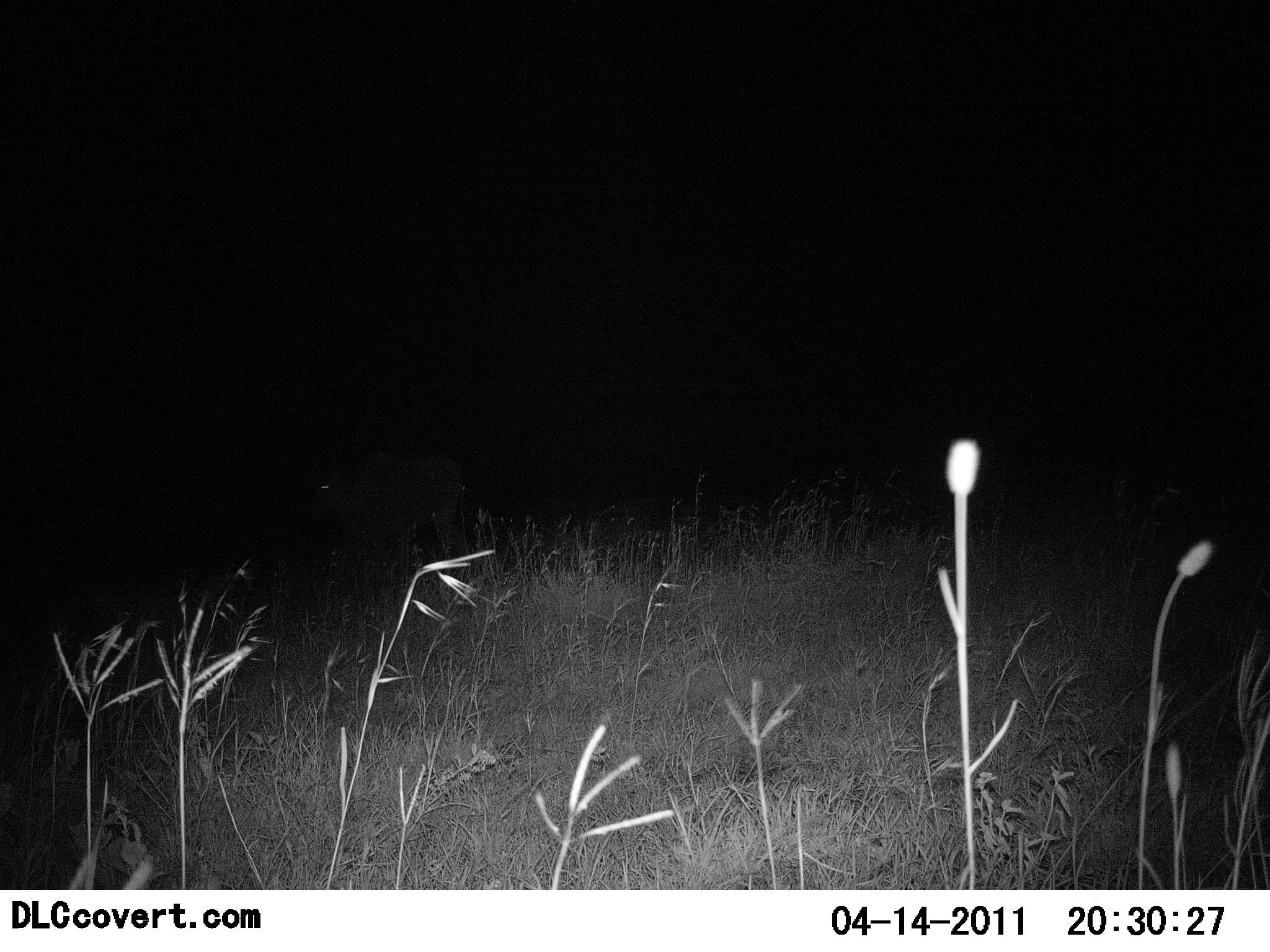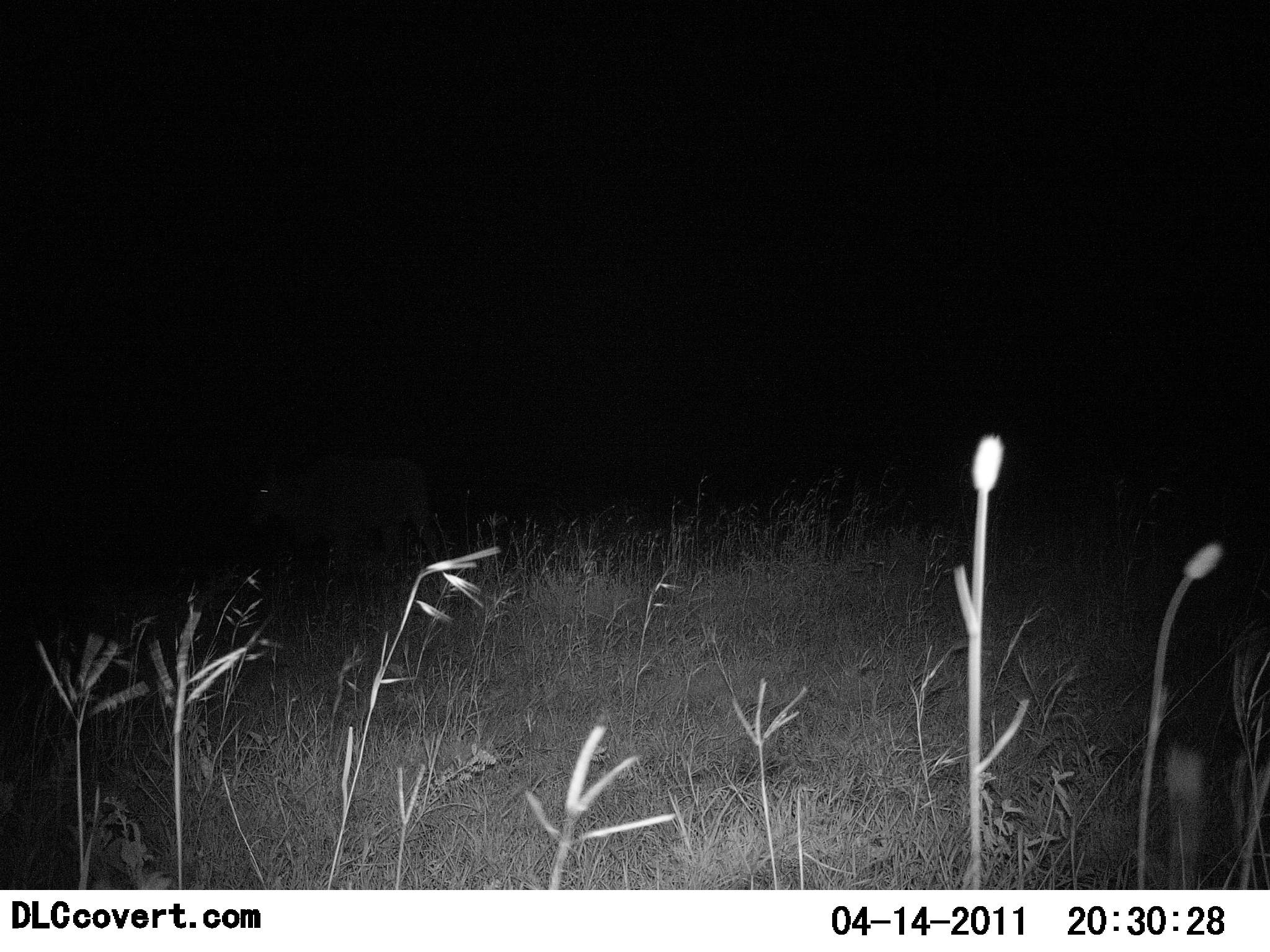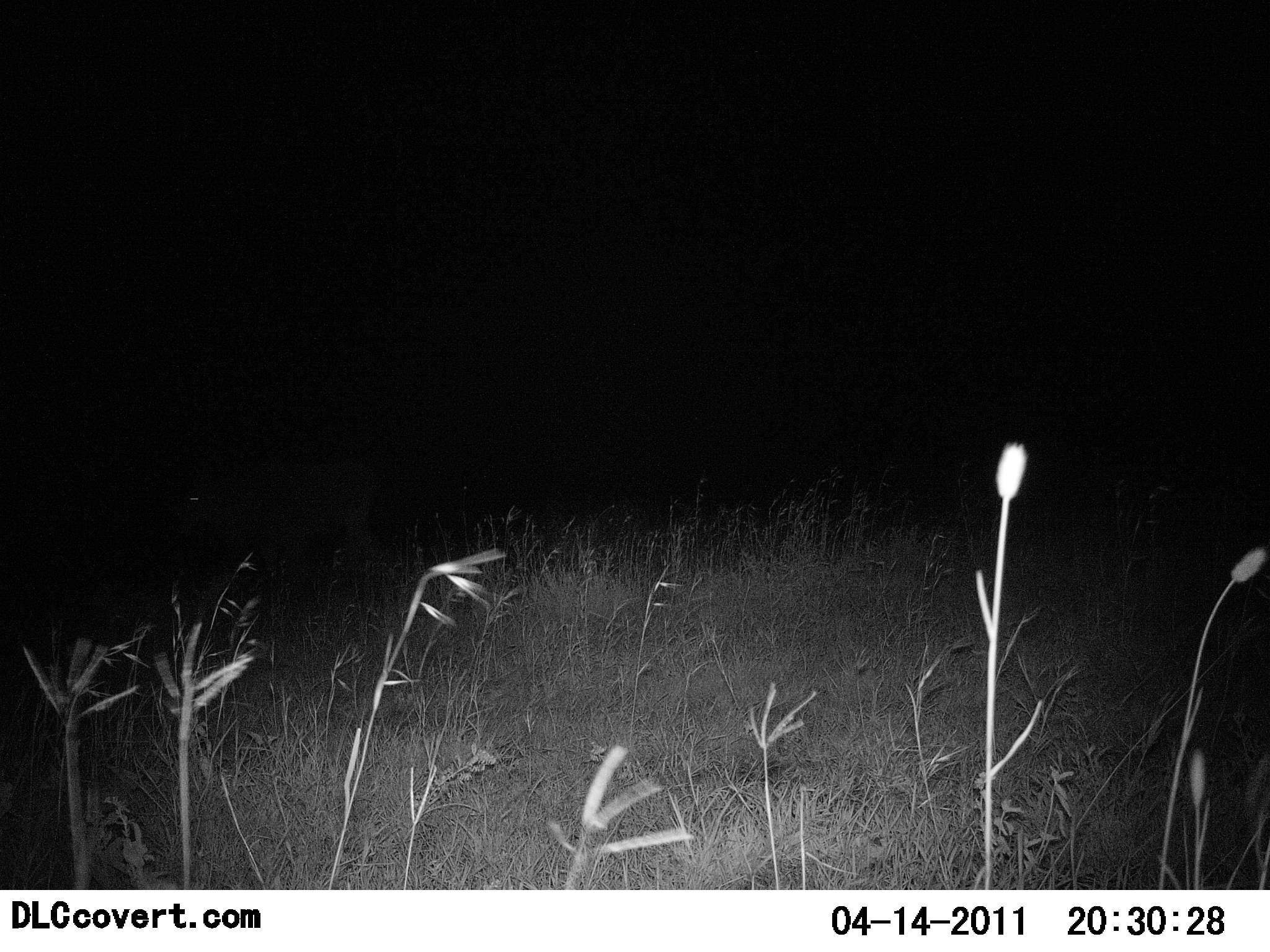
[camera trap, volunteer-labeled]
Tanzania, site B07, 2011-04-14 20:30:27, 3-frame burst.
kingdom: Animalia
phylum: Chordata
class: Mammalia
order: Artiodactyla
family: Bovidae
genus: Tragelaphus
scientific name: Tragelaphus oryx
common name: eland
Eland (Tragelaphus oryx), count 1. Behavior (volunteer vote fractions): standing 20%, resting 0%, moving 80%, interacting 0%. Young present (vote fraction): 0%. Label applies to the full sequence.